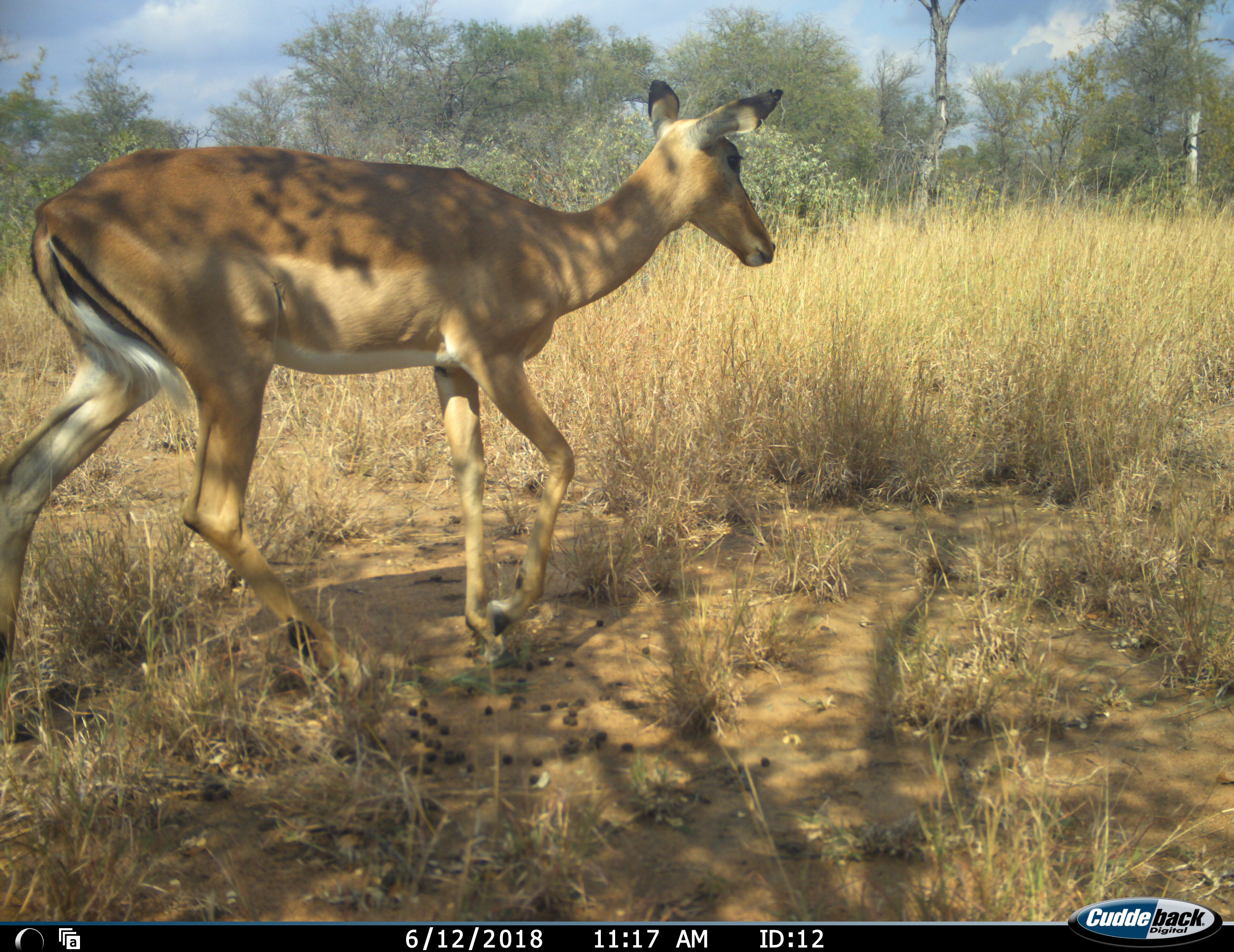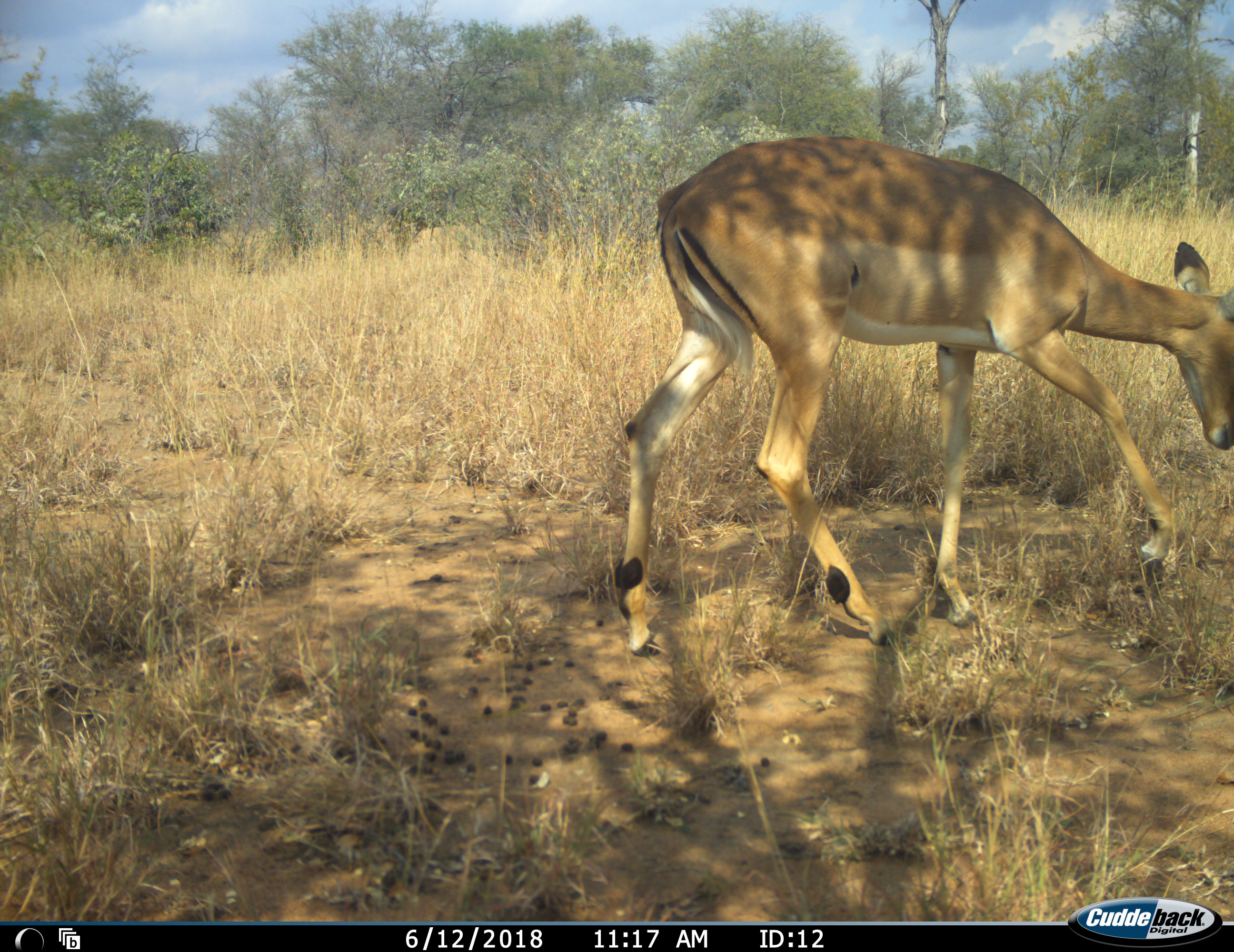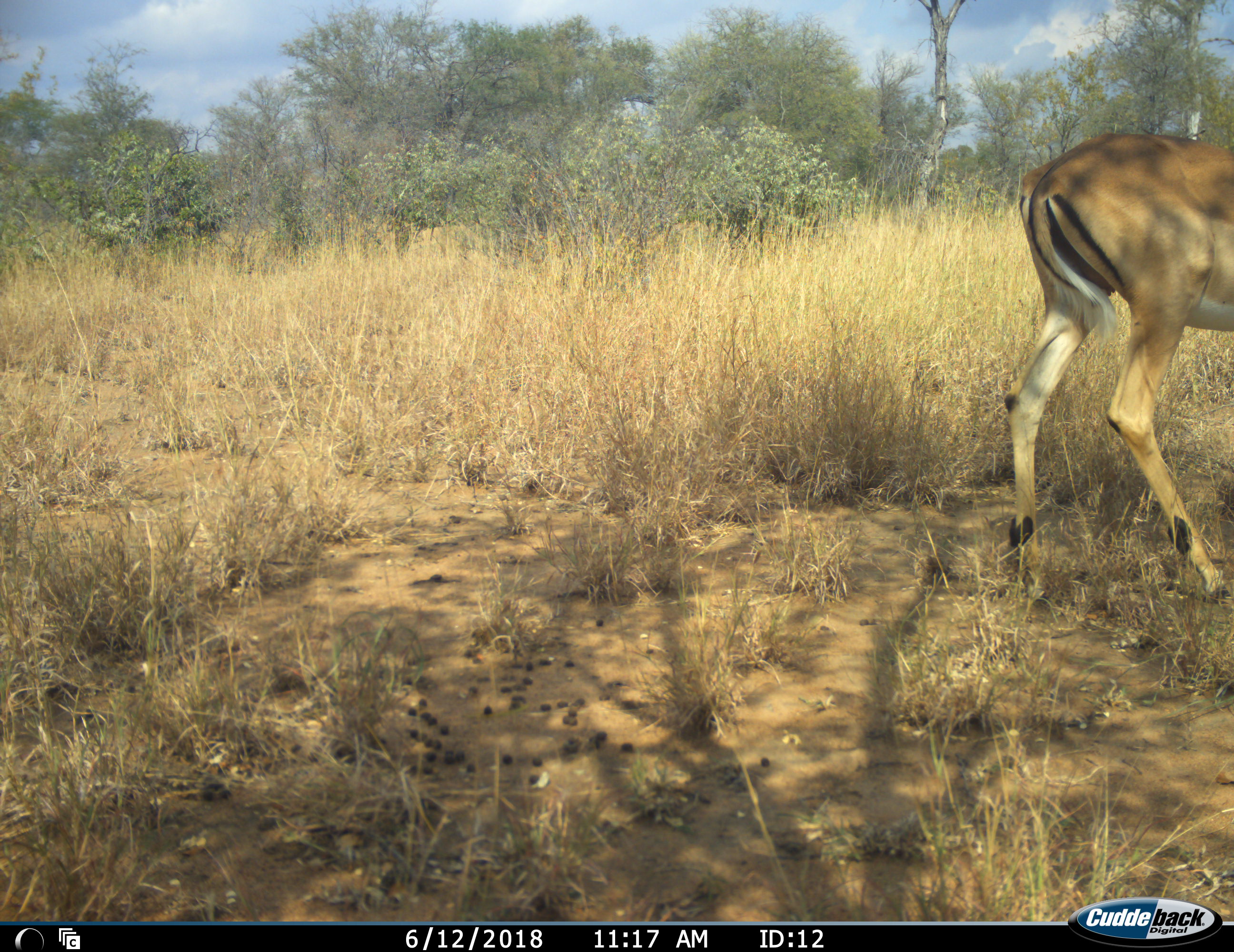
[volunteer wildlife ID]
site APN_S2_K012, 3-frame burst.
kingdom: Animalia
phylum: Chordata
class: Mammalia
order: Artiodactyla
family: Bovidae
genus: Aepyceros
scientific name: Aepyceros melampus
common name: impala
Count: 1.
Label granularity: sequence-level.